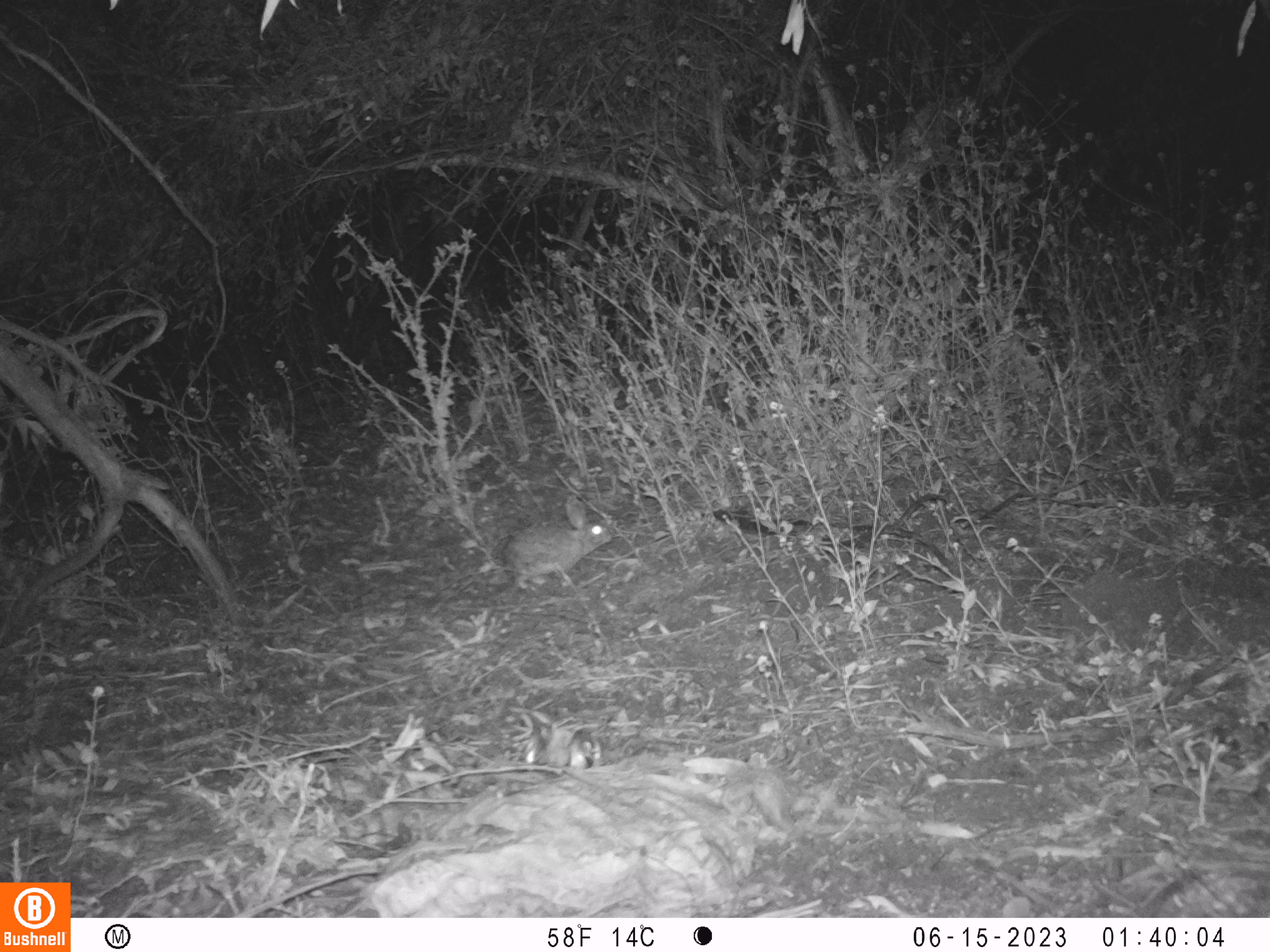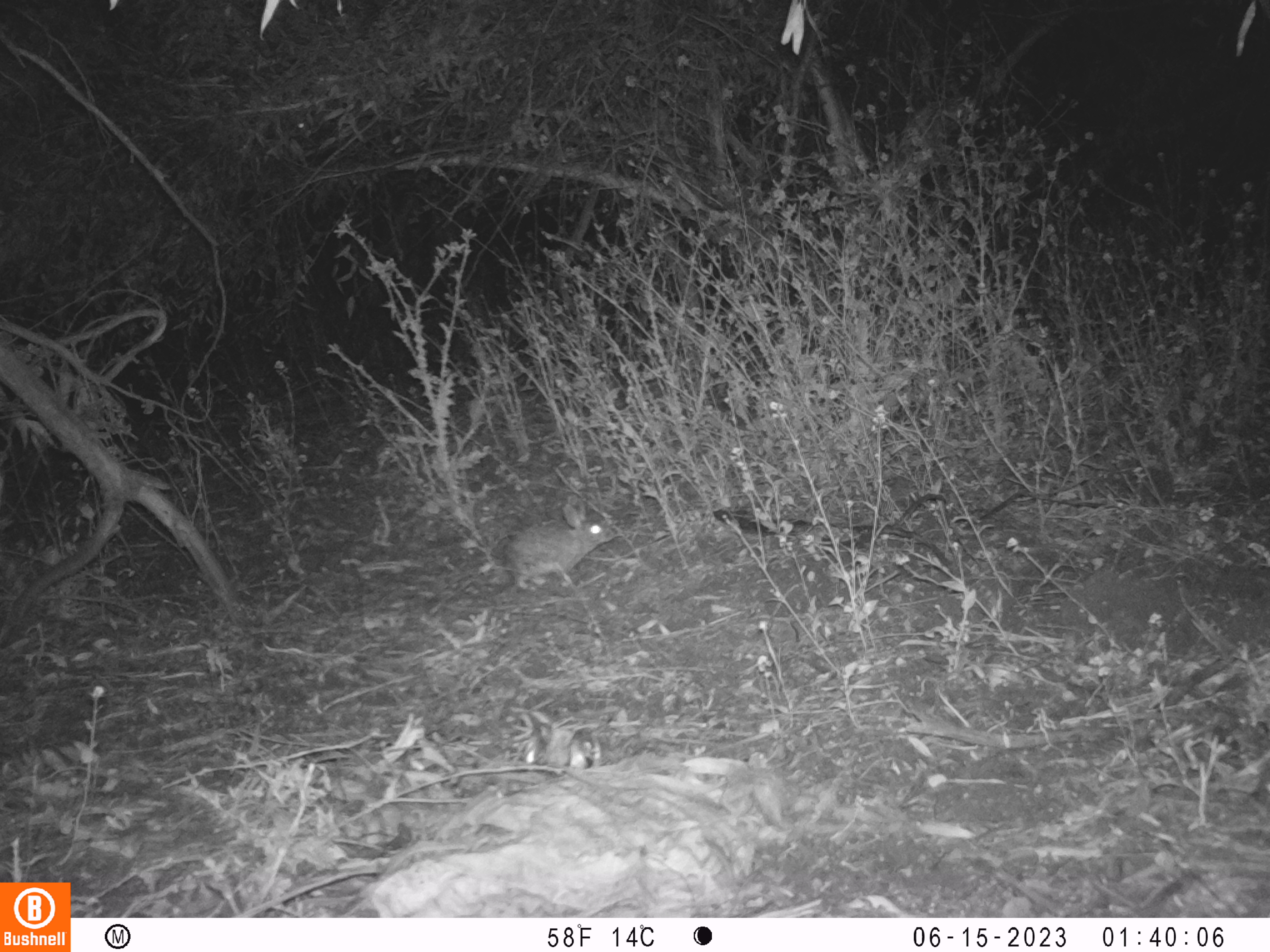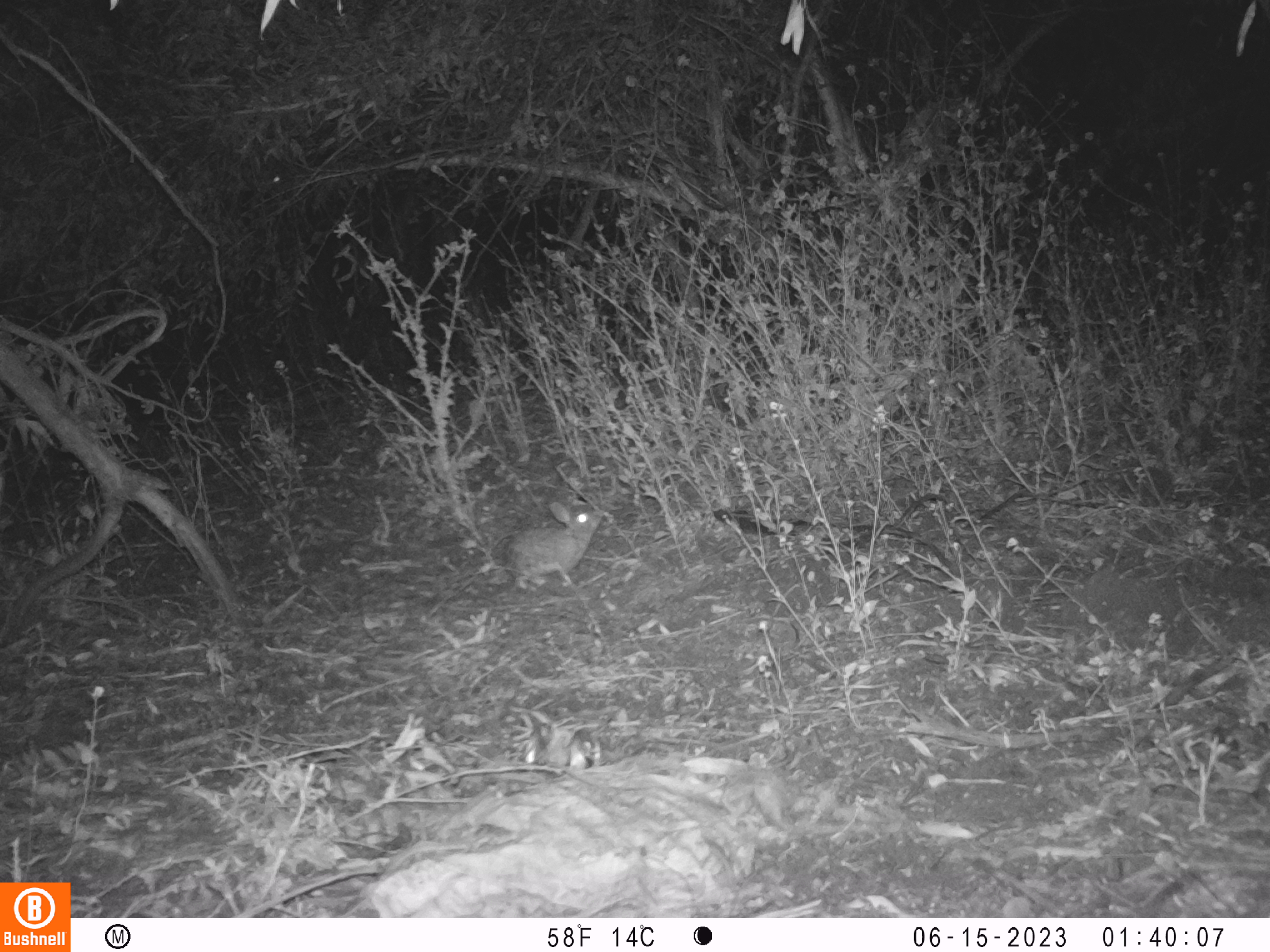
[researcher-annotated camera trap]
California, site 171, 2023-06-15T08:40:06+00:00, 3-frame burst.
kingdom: Animalia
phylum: Chordata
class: Mammalia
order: Lagomorpha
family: Leporidae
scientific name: Leporidae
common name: rabbit